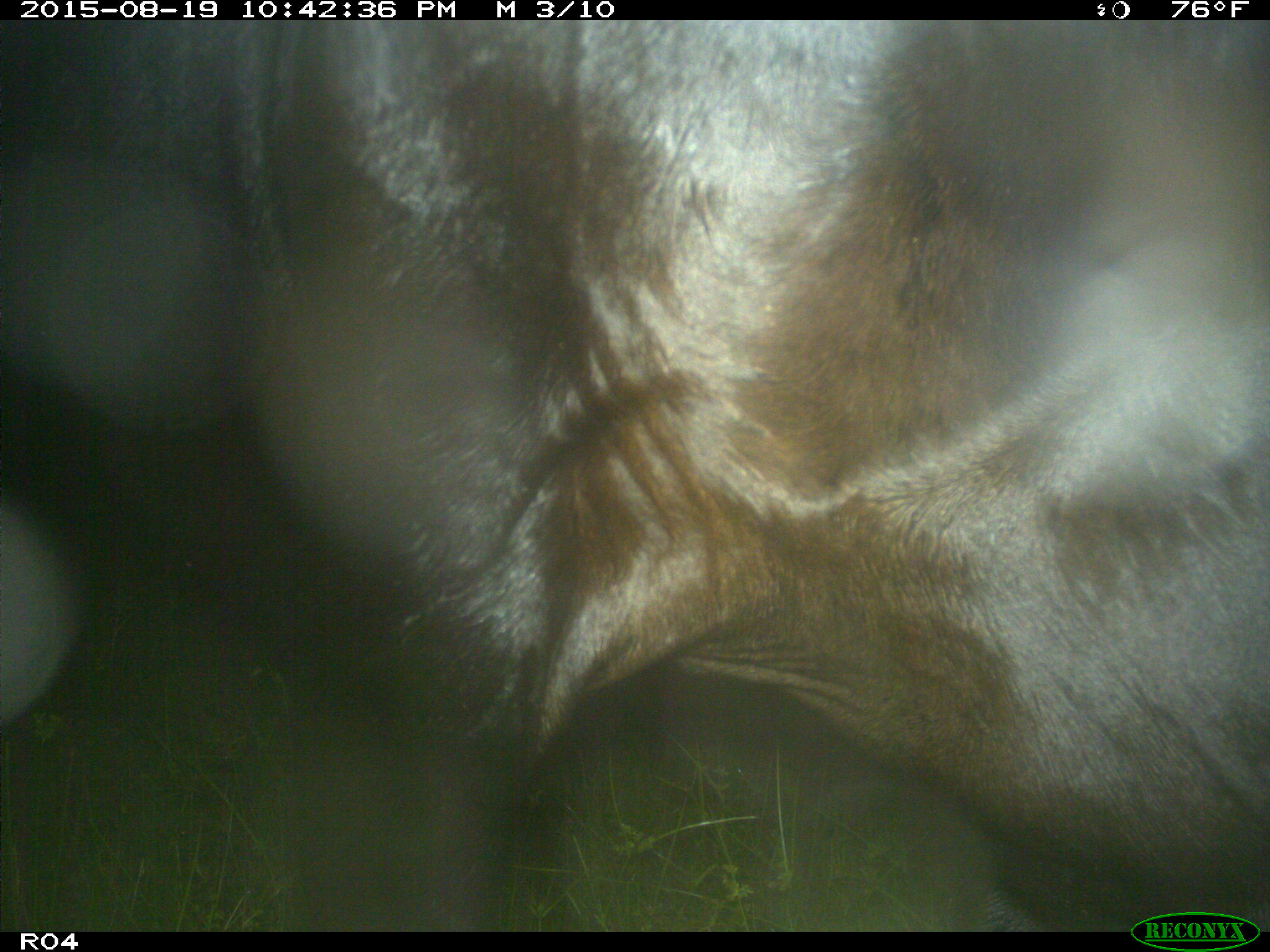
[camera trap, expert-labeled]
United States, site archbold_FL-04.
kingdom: Animalia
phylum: Chordata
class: Mammalia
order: Artiodactyla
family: Bovidae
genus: Bos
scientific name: Bos taurus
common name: domestic cow